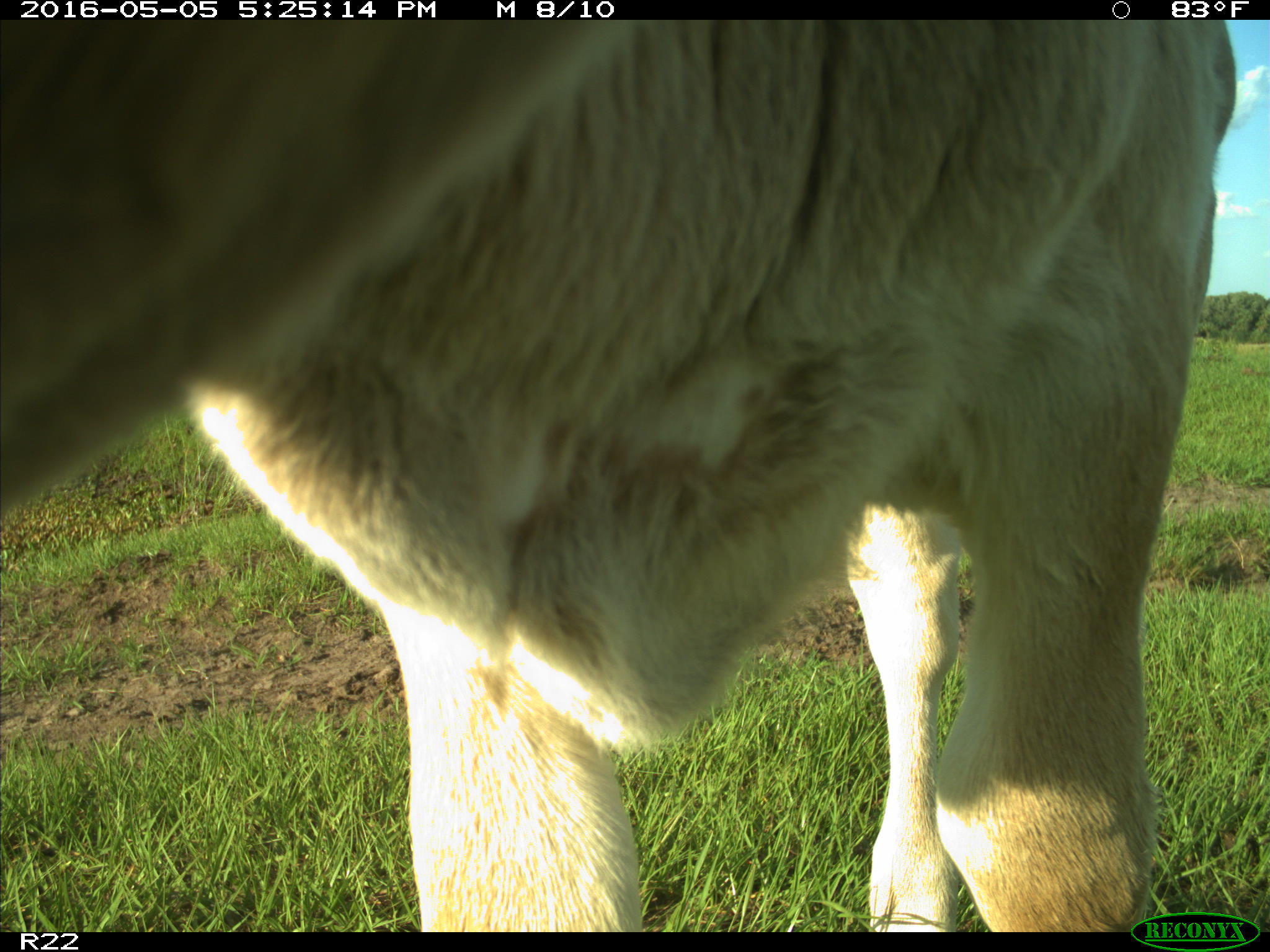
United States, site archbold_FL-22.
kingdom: Animalia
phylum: Chordata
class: Mammalia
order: Artiodactyla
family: Bovidae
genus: Bos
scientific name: Bos taurus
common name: domestic cow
Bos taurus (domestic cow).